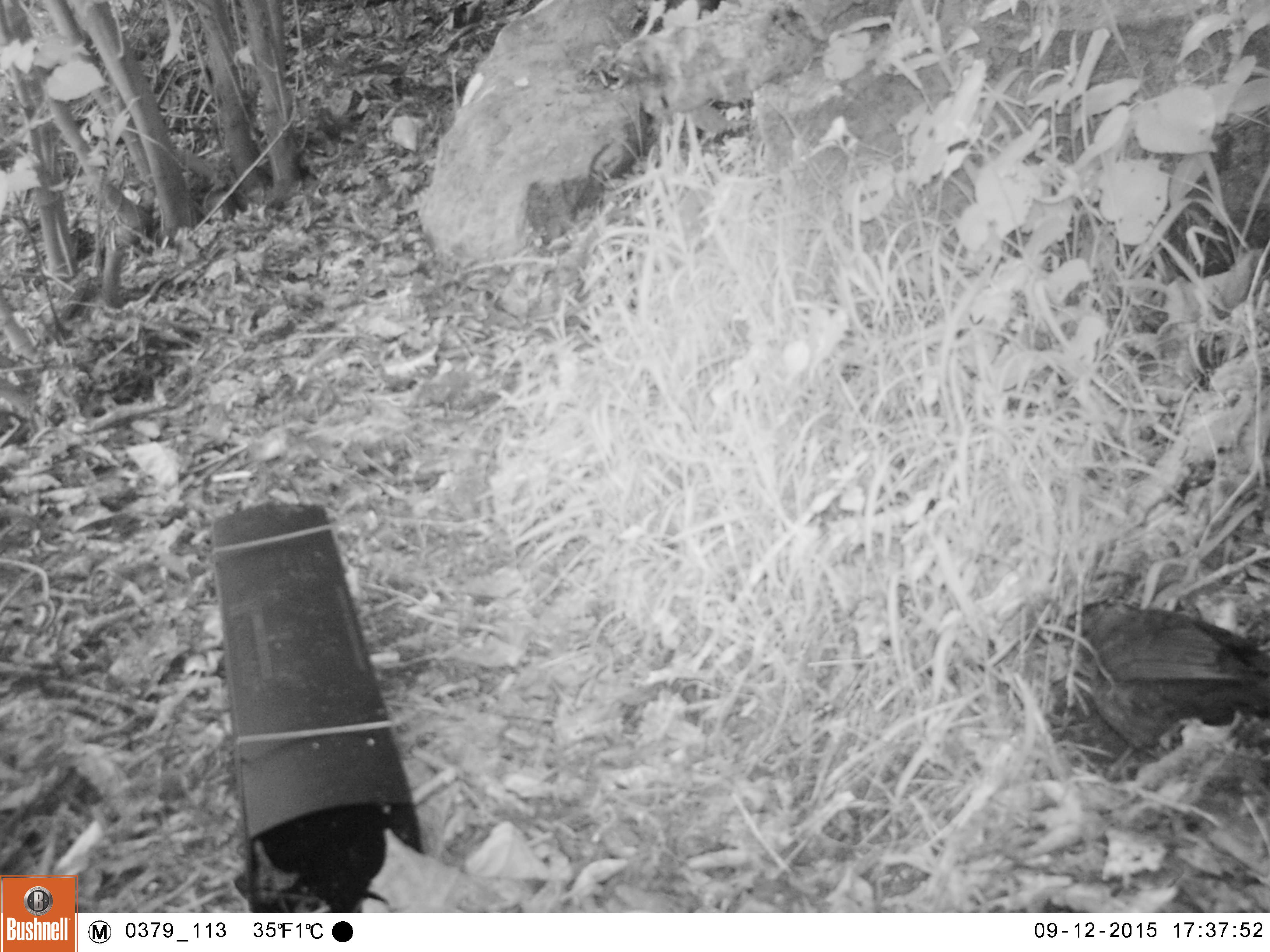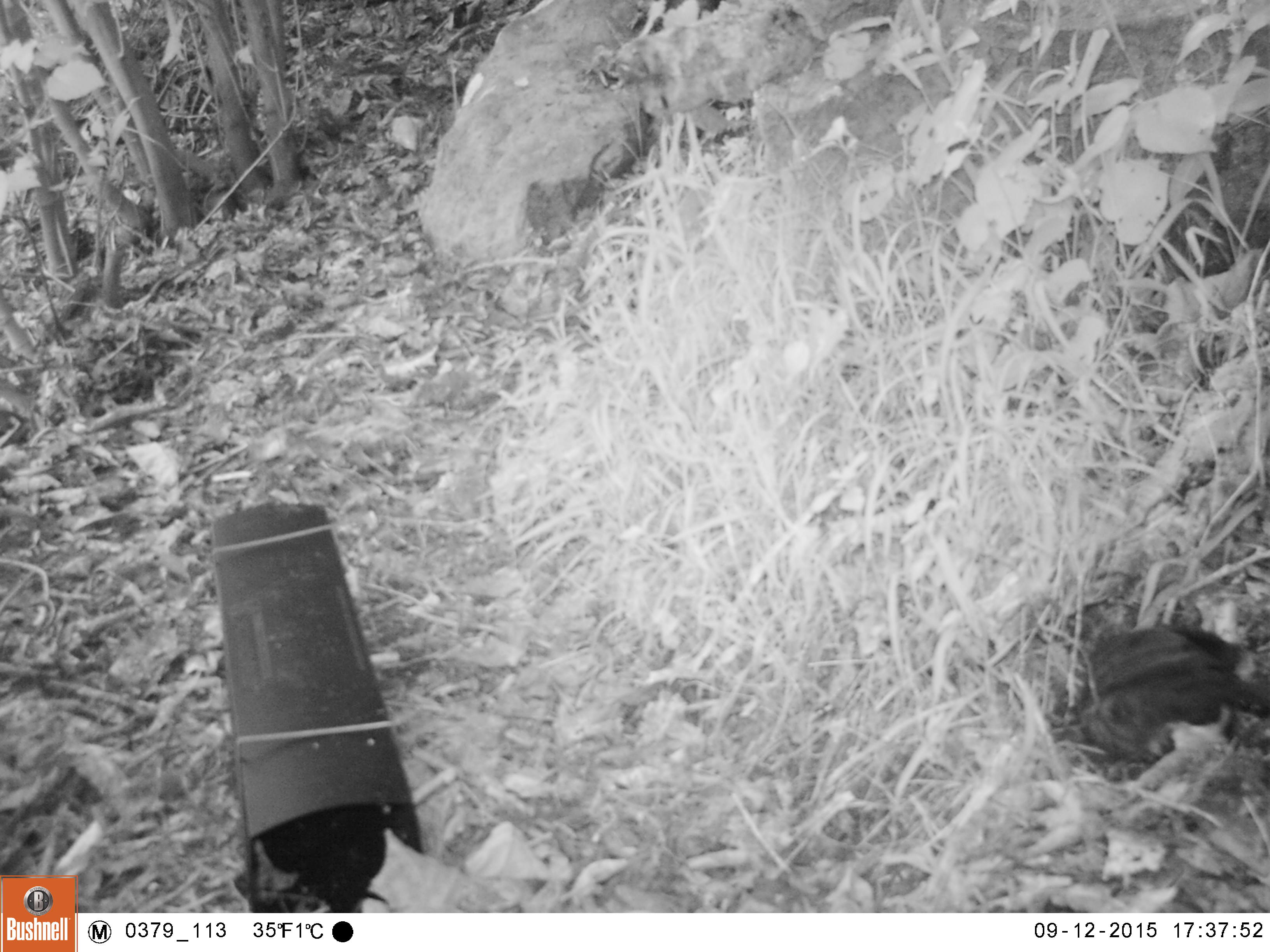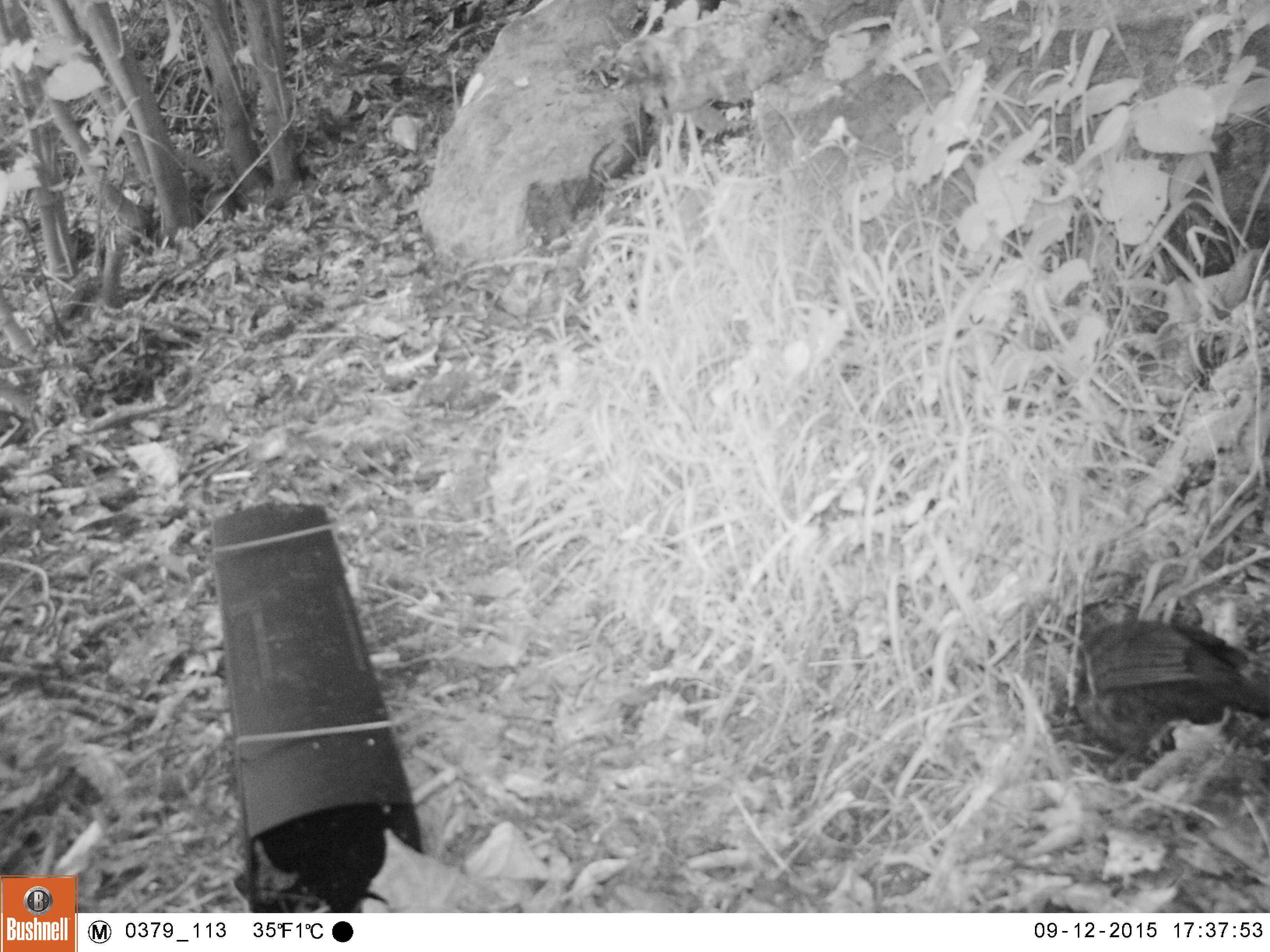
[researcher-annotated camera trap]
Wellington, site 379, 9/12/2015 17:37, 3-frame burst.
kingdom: Animalia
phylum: Chordata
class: Aves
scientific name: Aves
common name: bird